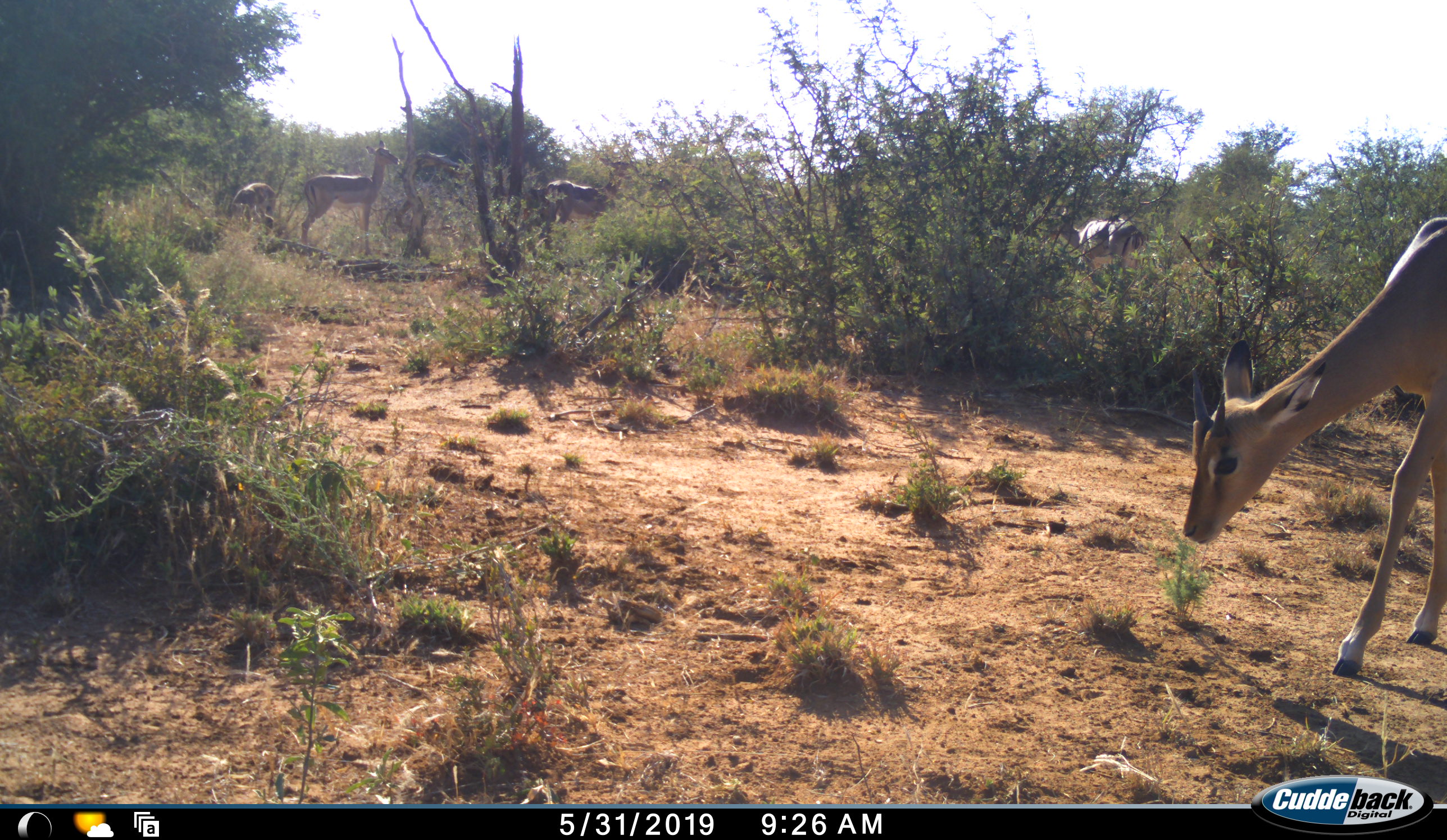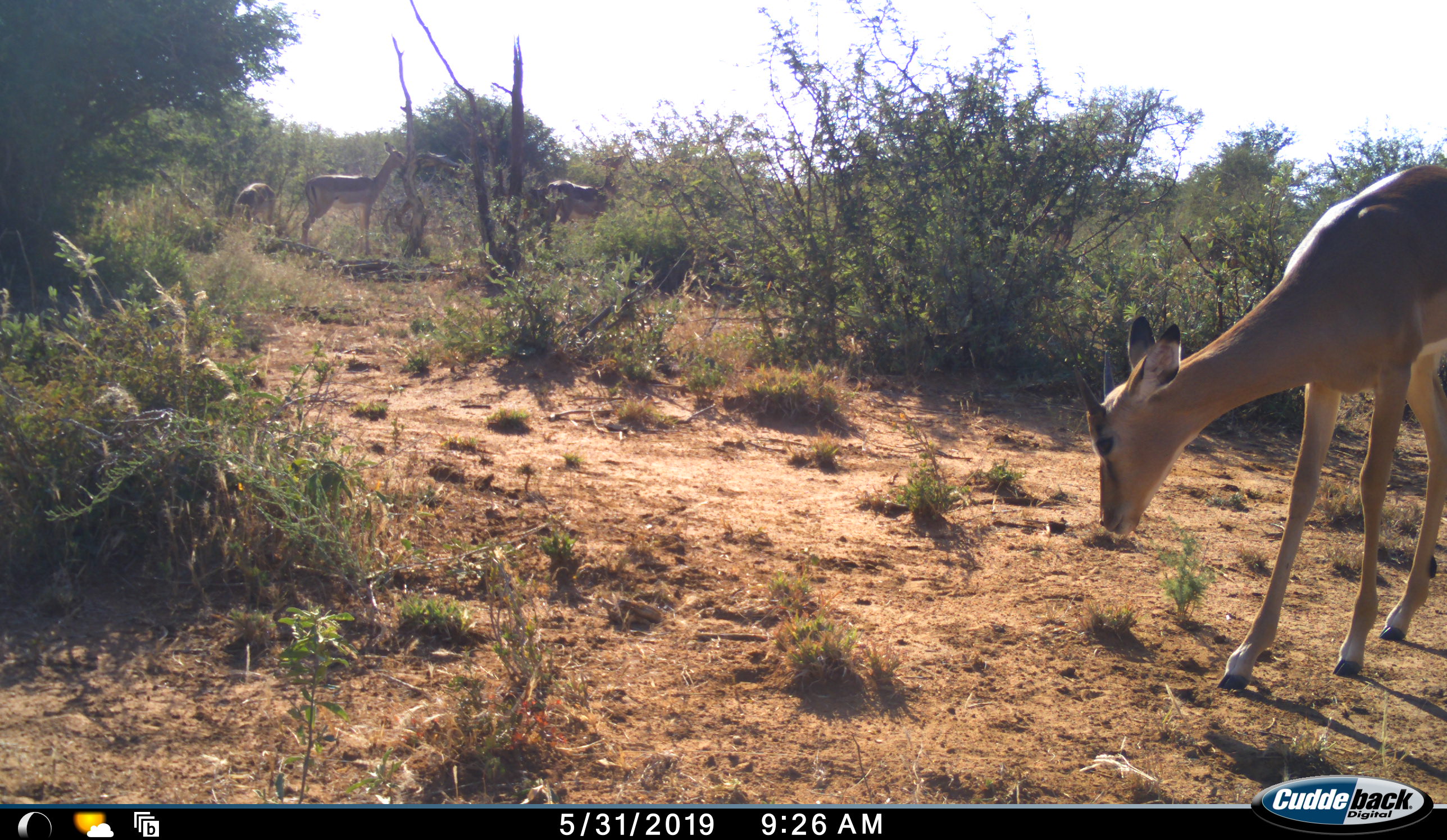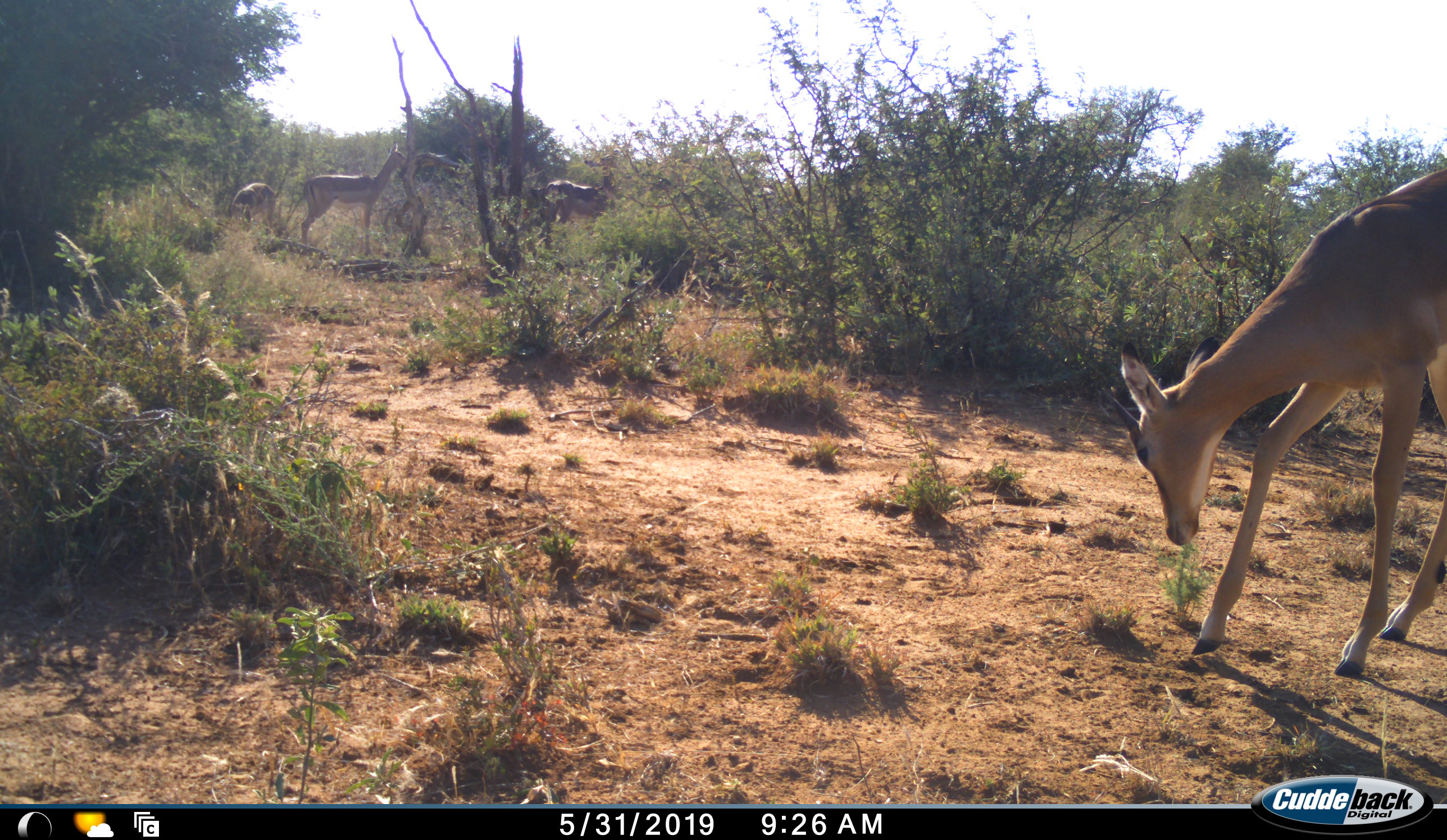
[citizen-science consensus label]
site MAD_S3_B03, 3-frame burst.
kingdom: Animalia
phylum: Chordata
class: Mammalia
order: Artiodactyla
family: Bovidae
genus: Aepyceros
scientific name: Aepyceros melampus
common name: impala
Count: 5.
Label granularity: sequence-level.